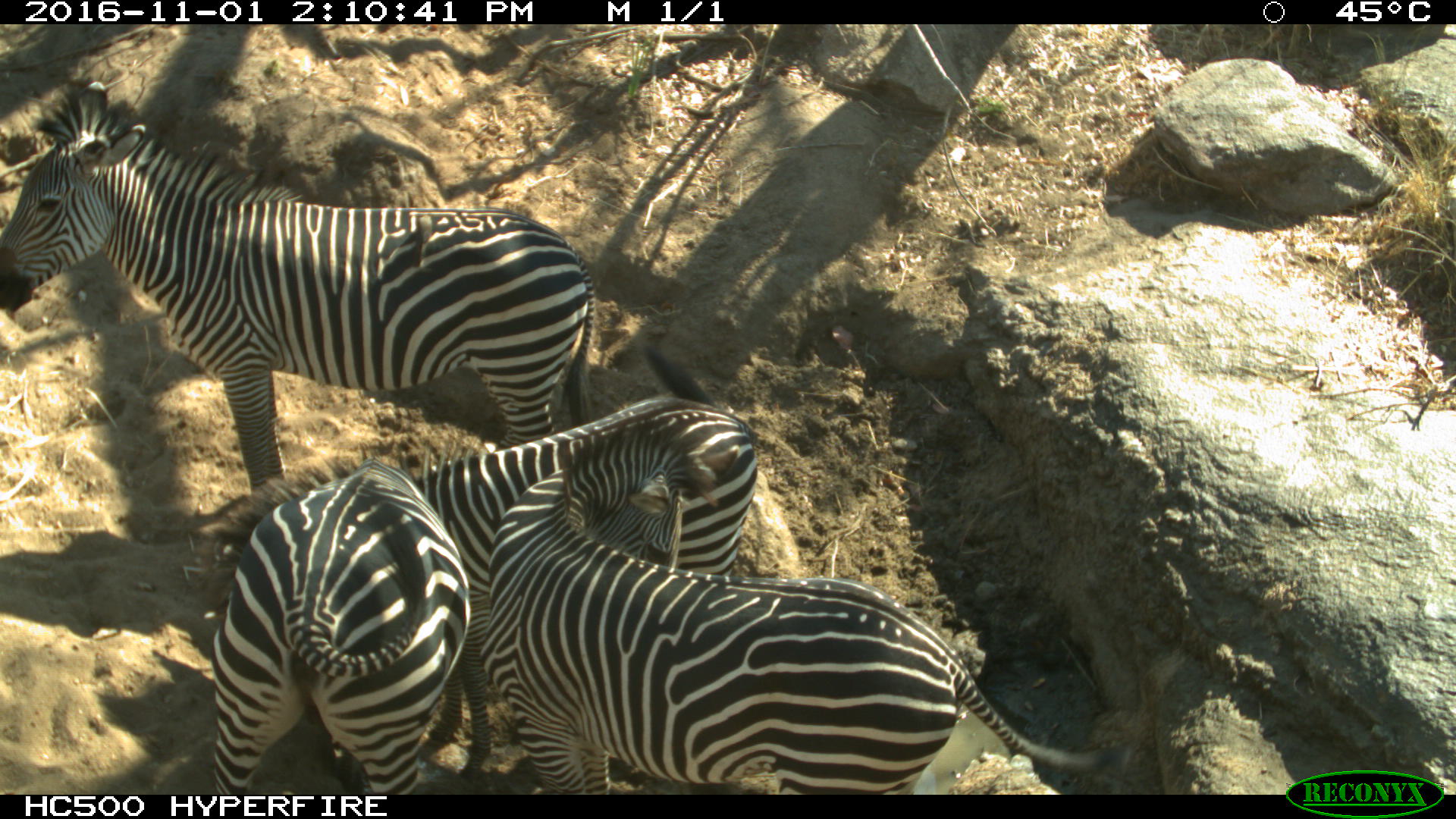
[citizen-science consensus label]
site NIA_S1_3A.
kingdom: Animalia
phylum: Chordata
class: Mammalia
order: Perissodactyla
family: Equidae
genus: Equus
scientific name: Equus quagga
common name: plains zebra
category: zebraplains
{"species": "zebraplains (plains zebra) (Equus quagga)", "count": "4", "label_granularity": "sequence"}